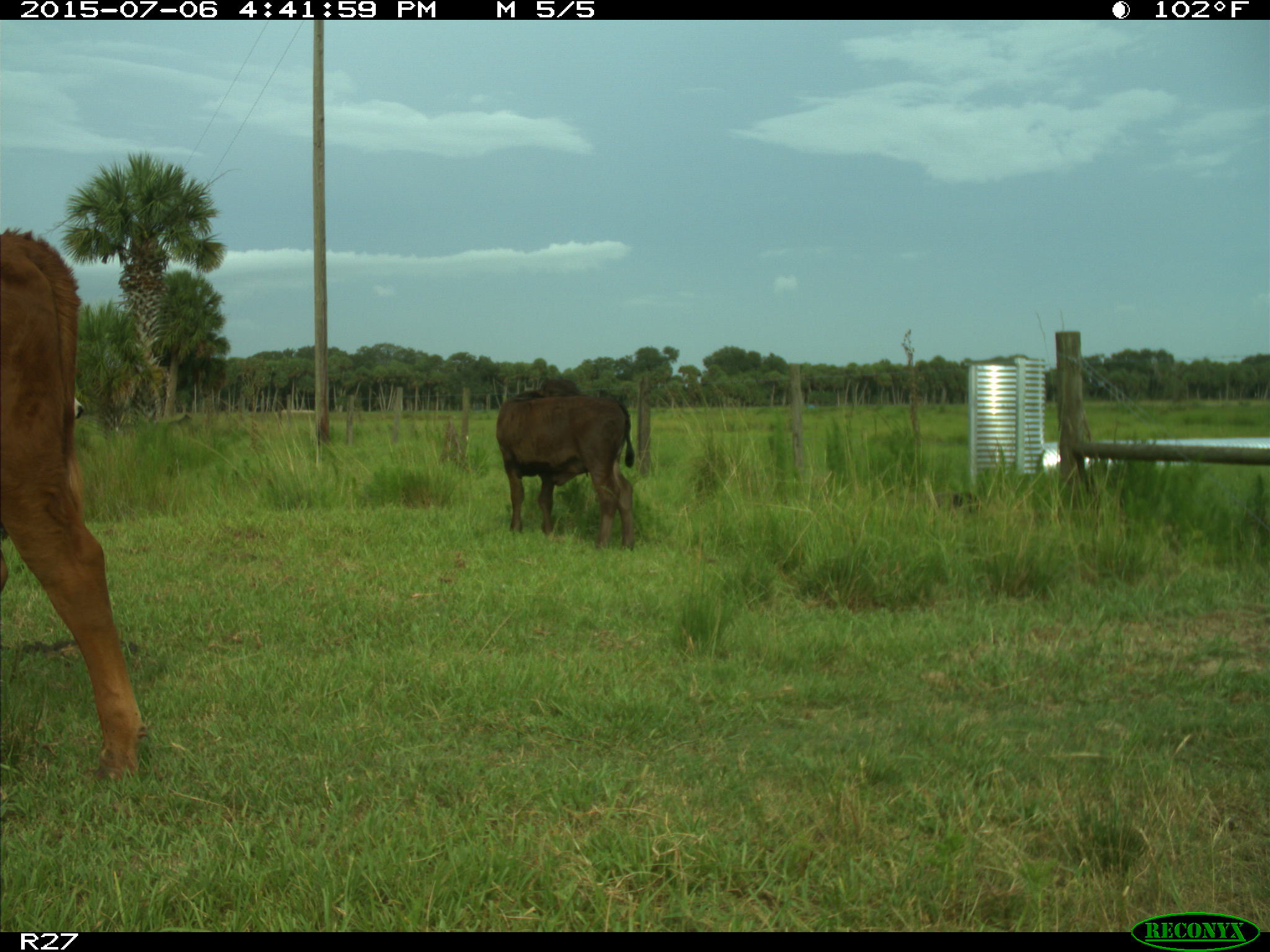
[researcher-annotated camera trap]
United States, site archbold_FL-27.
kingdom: Animalia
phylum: Chordata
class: Mammalia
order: Artiodactyla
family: Bovidae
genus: Bos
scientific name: Bos taurus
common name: domestic cow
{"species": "Bos taurus (domestic cow)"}